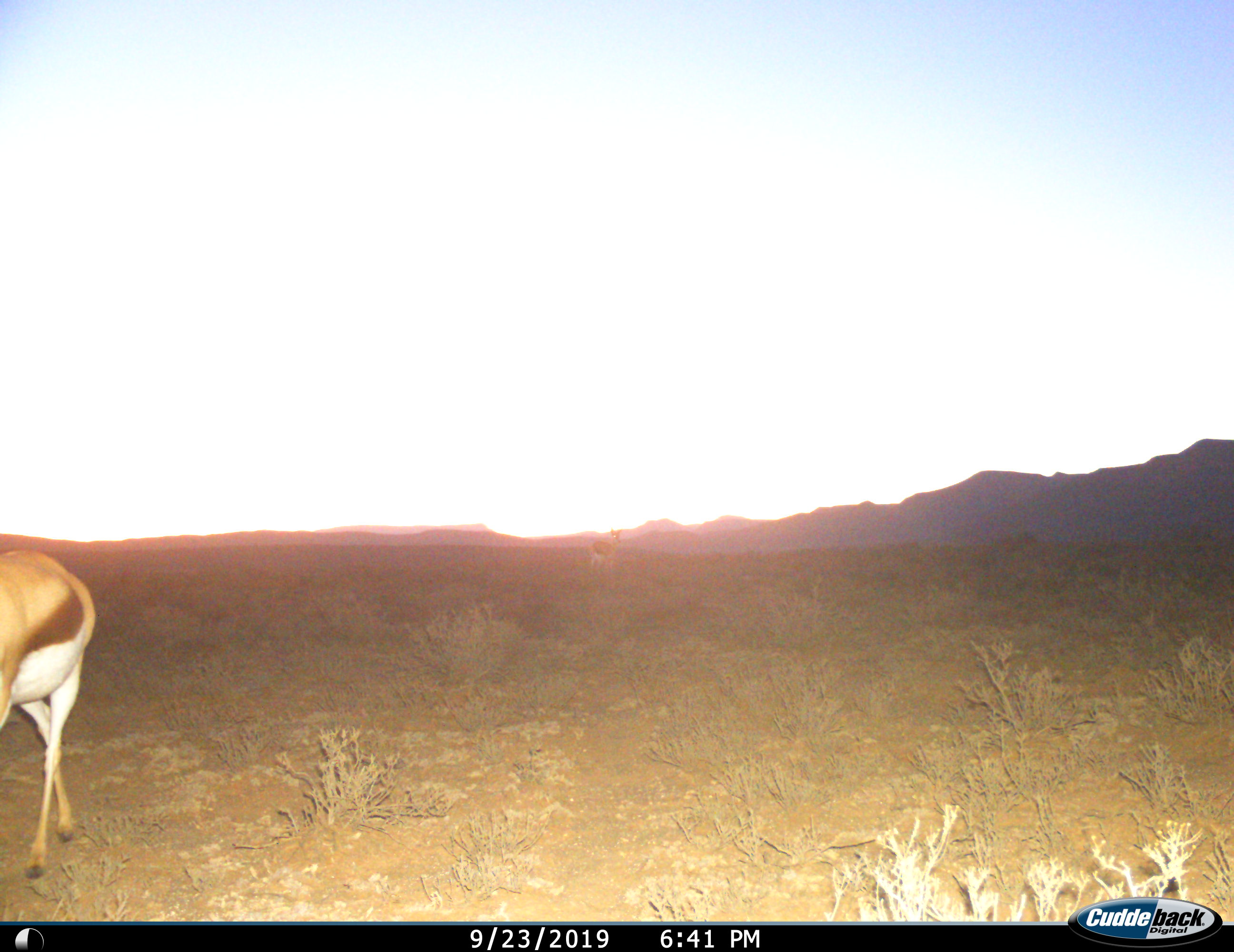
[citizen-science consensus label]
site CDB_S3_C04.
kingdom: Animalia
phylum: Chordata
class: Mammalia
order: Artiodactyla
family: Bovidae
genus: Antidorcas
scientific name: Antidorcas marsupialis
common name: springbok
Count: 1.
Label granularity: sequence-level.